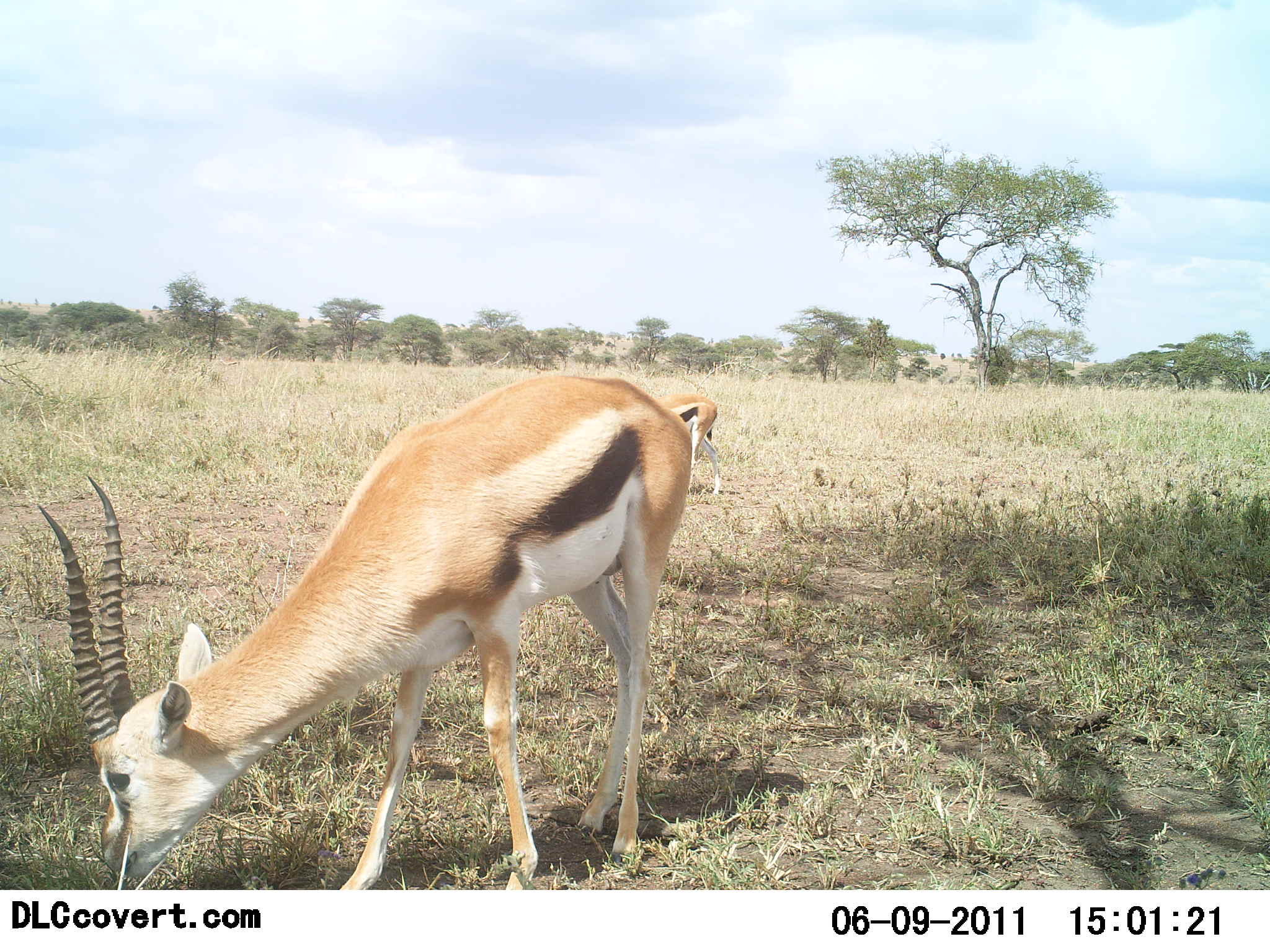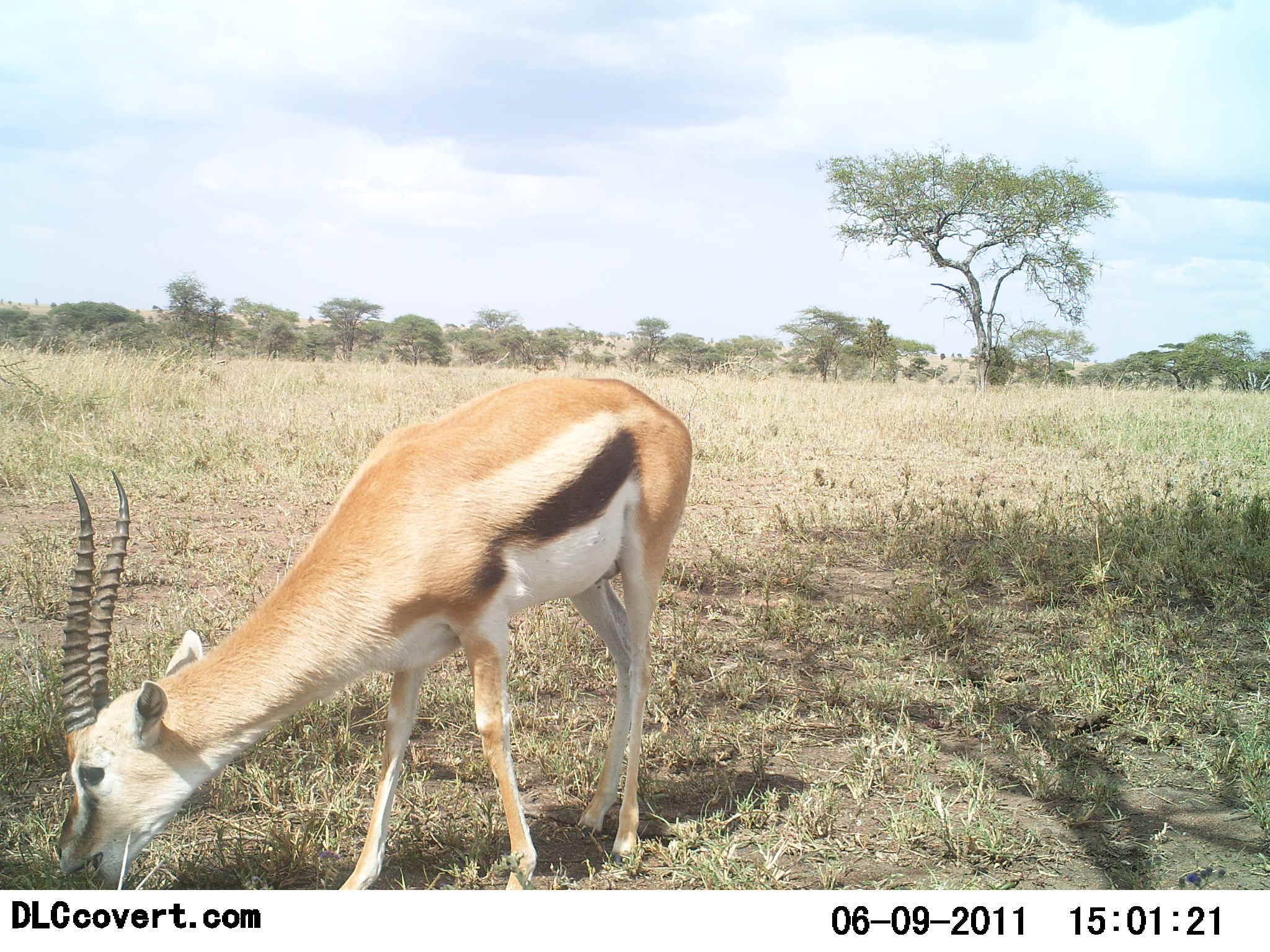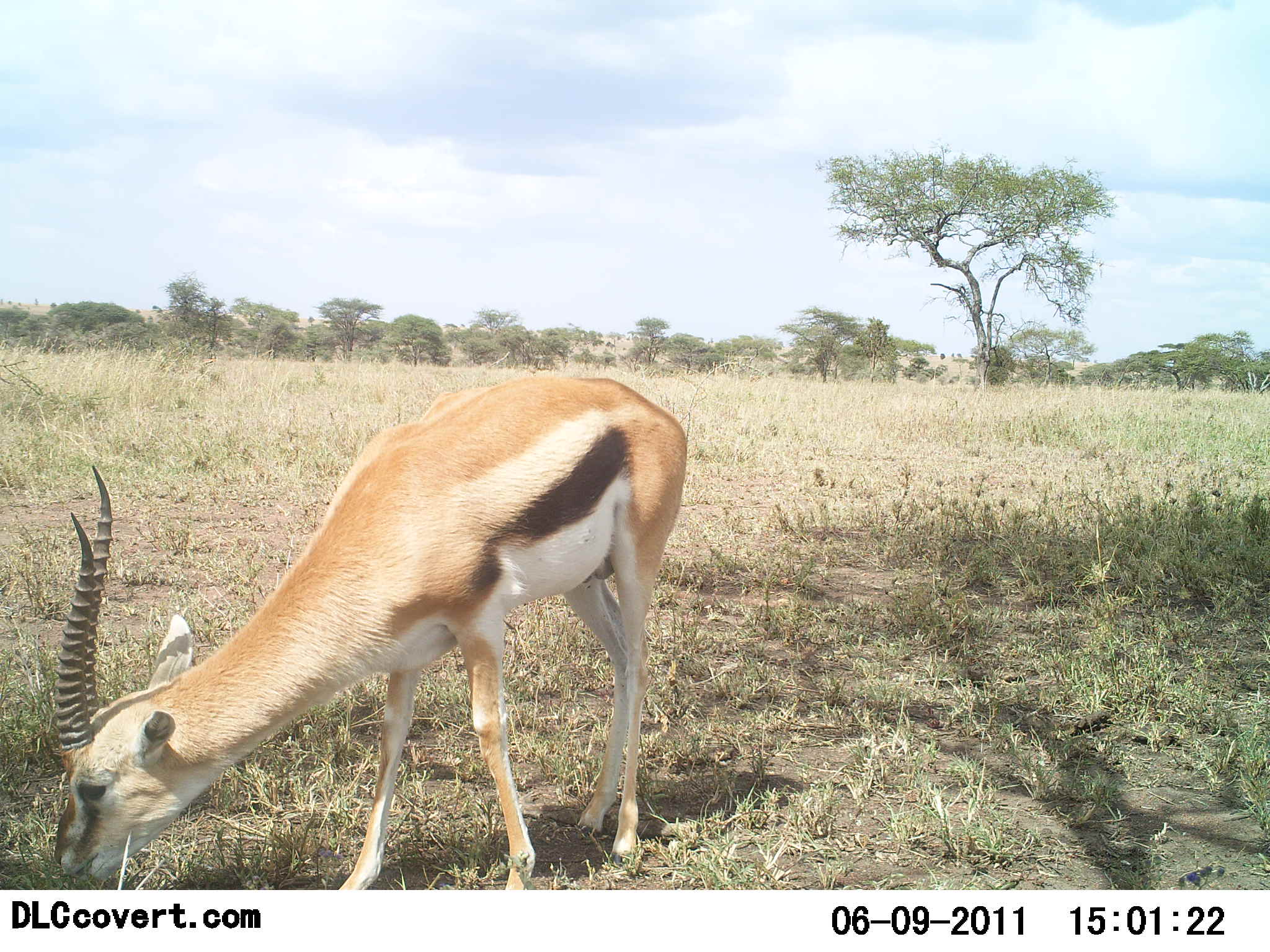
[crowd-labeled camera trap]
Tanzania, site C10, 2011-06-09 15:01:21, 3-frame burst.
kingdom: Animalia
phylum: Chordata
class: Mammalia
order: Artiodactyla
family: Bovidae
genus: Eudorcas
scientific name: Eudorcas thomsonii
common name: thomson's gazelle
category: gazellethomsons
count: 1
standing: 6%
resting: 0%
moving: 6%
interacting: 0%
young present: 0%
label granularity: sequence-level